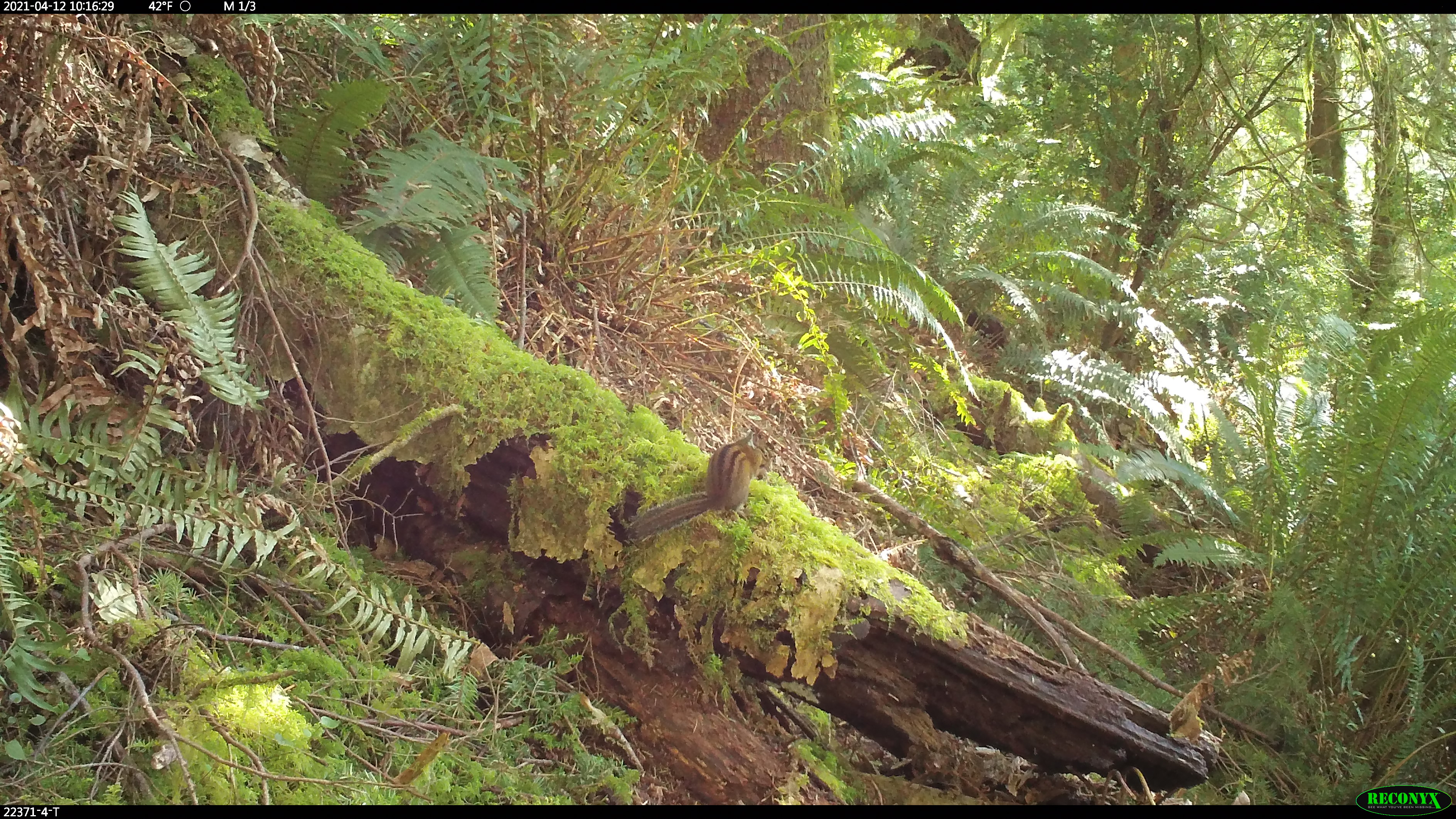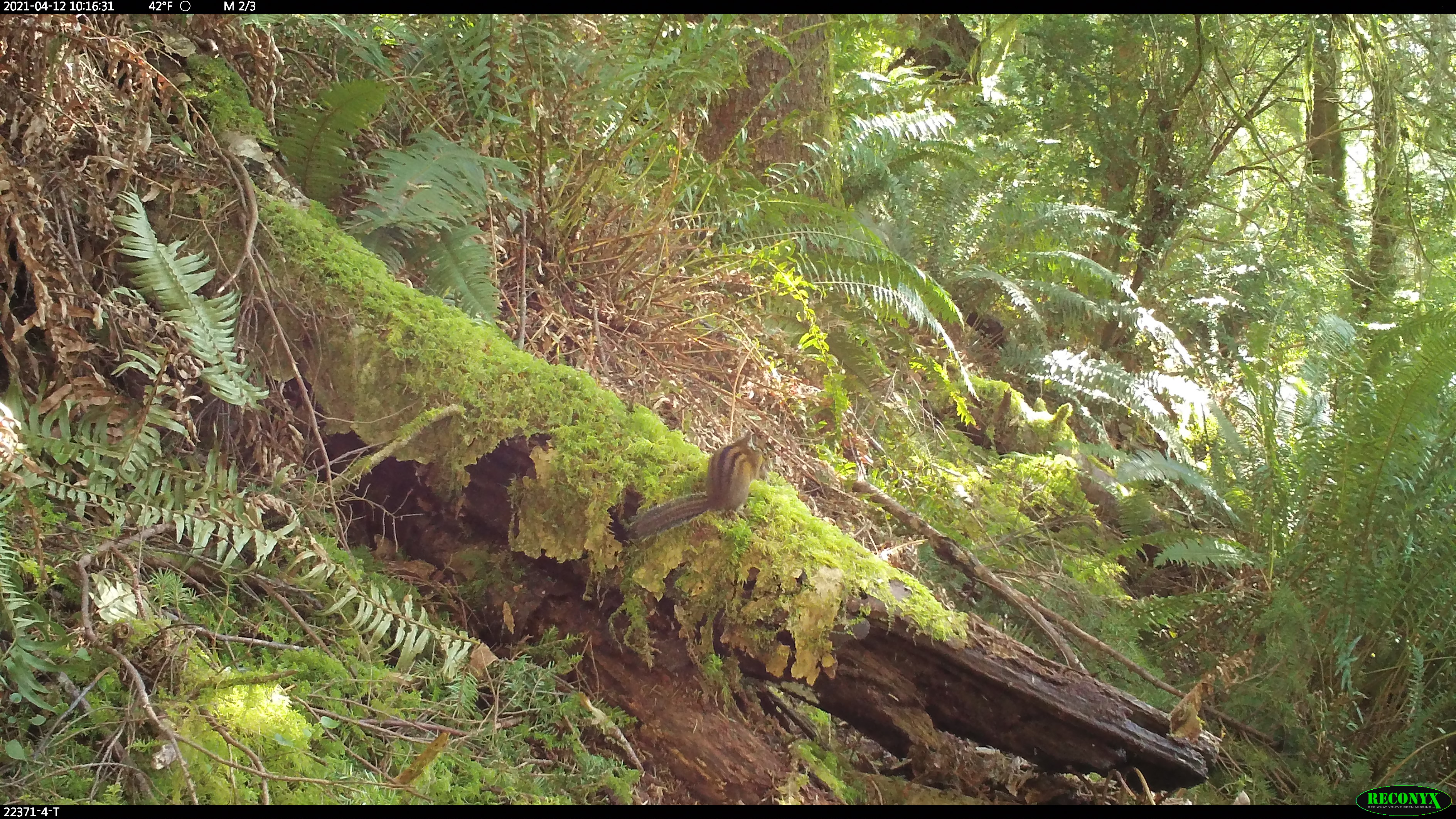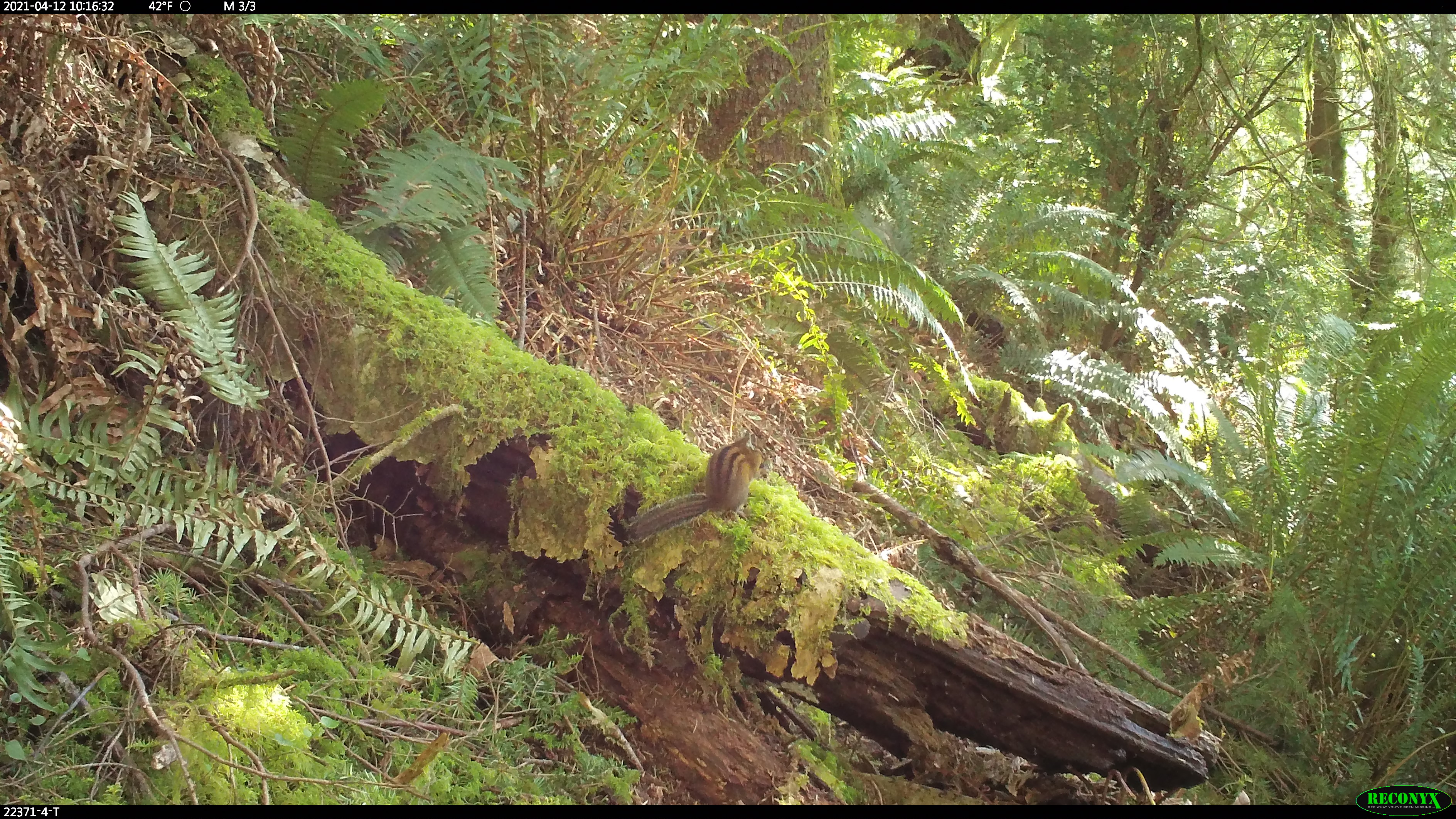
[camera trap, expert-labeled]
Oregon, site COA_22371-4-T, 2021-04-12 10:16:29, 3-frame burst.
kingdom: Animalia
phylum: Chordata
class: Mammalia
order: Rodentia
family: Sciuridae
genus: Neotamias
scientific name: Neotamias townsendii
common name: townsend's chipmunk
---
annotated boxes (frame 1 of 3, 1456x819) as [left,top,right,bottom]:
townsend's chipmunk: [606,411,793,557]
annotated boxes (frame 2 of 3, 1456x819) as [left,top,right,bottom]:
townsend's chipmunk: [617,417,789,562]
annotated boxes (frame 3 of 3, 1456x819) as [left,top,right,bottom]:
townsend's chipmunk: [610,419,784,563]